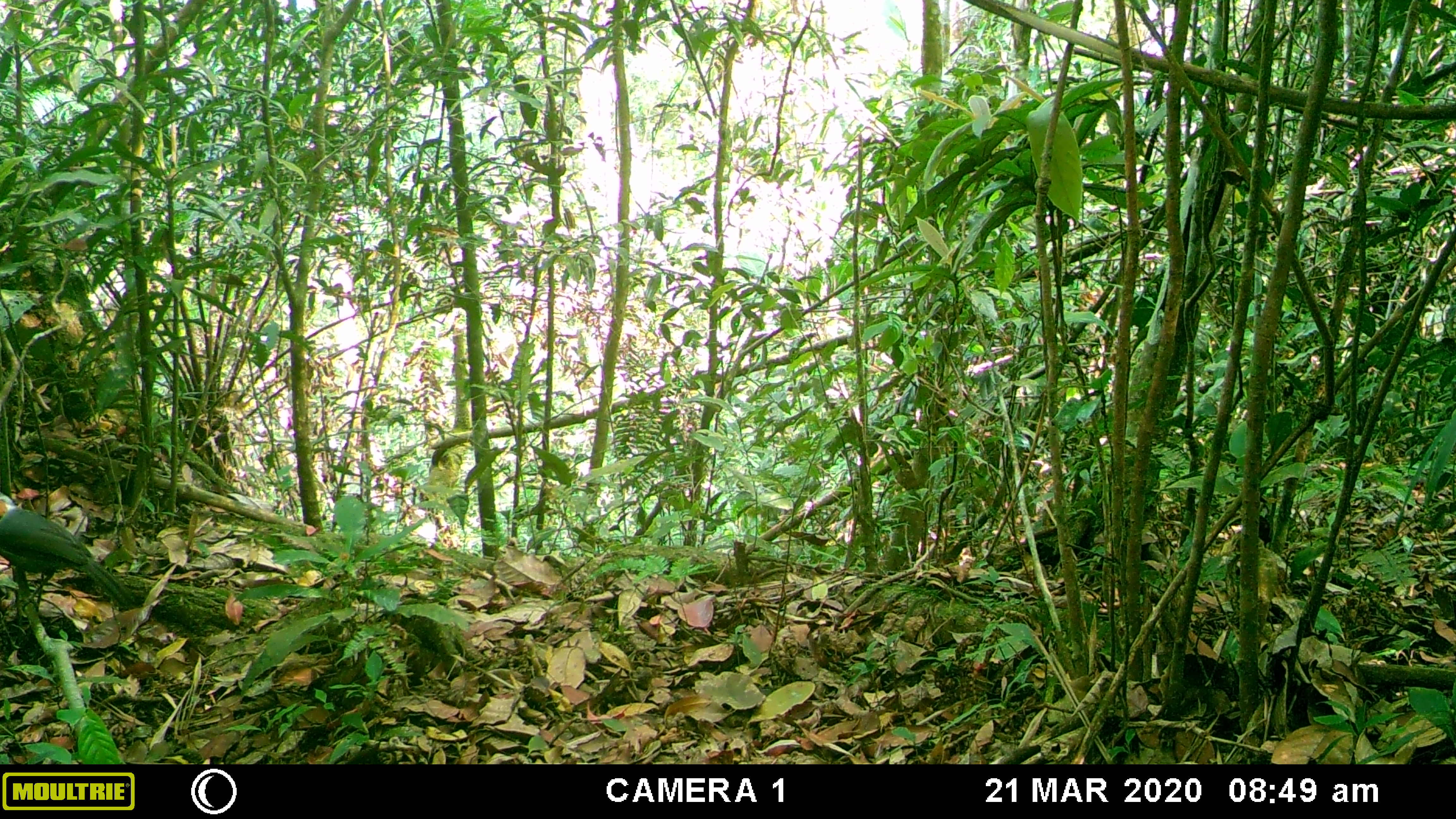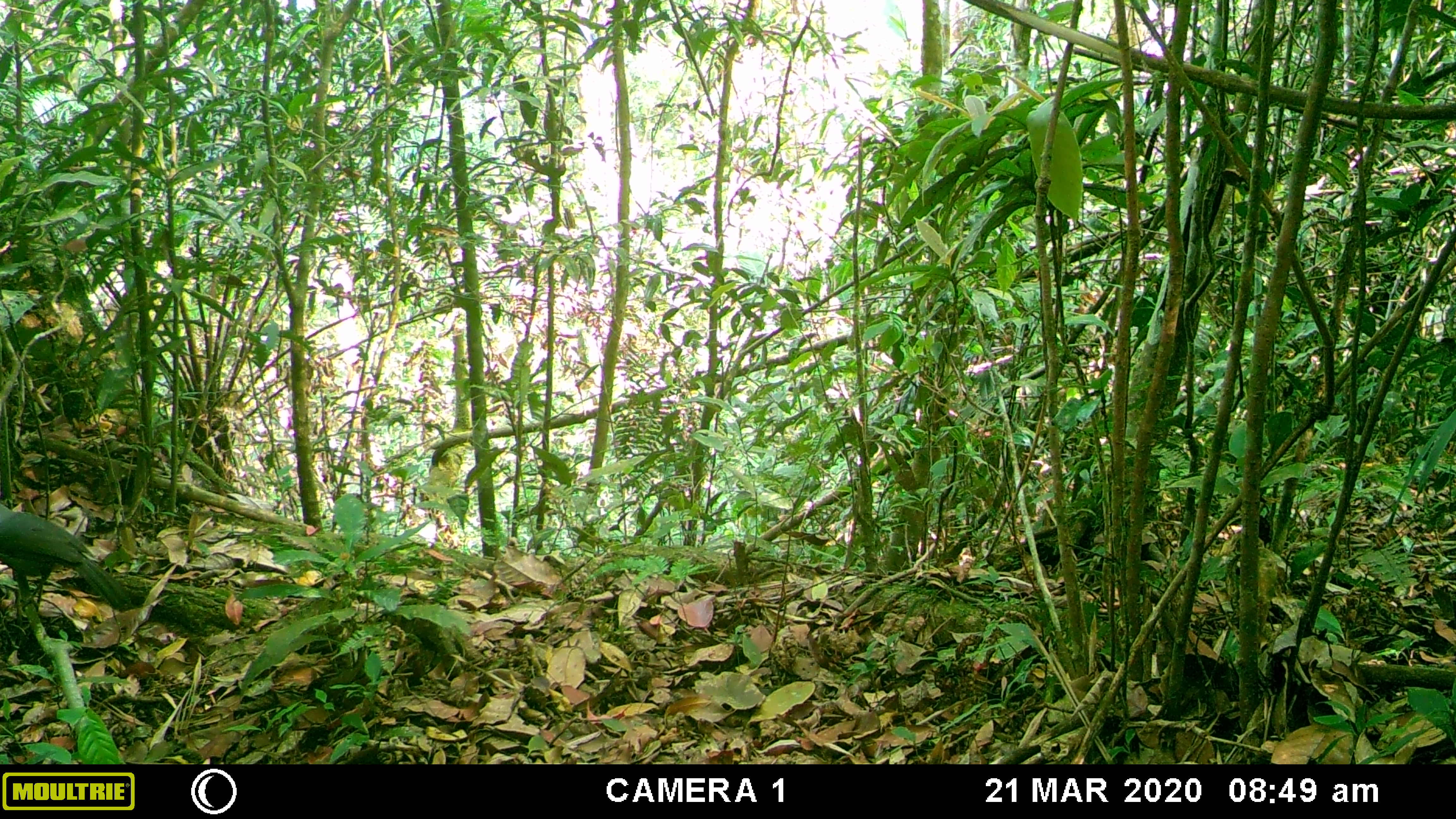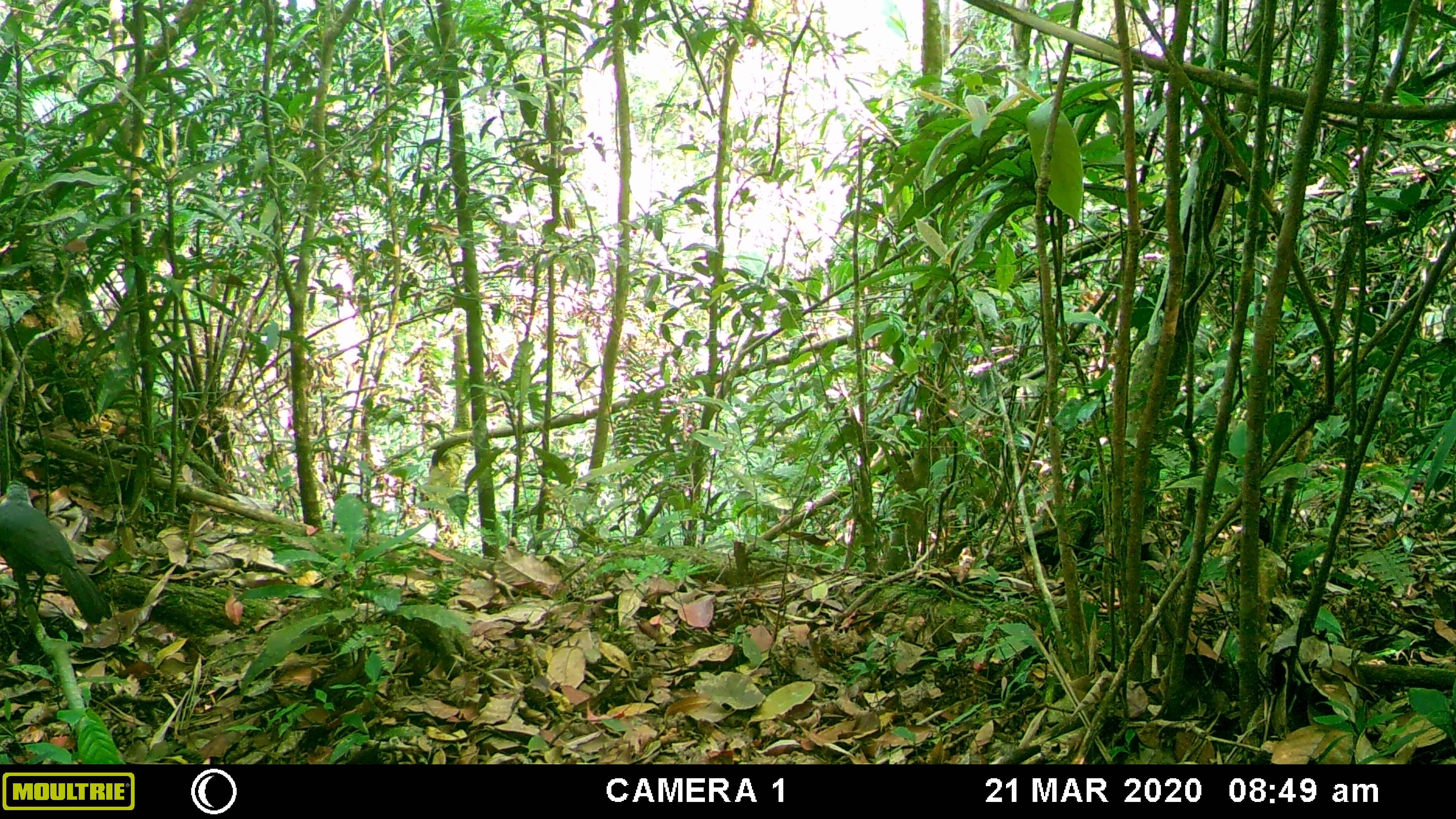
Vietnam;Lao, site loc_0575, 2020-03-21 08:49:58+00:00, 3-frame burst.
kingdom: Animalia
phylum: Chordata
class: Aves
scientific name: Aves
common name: bird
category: unidentified bird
Unidentified bird (bird) (Aves). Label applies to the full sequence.